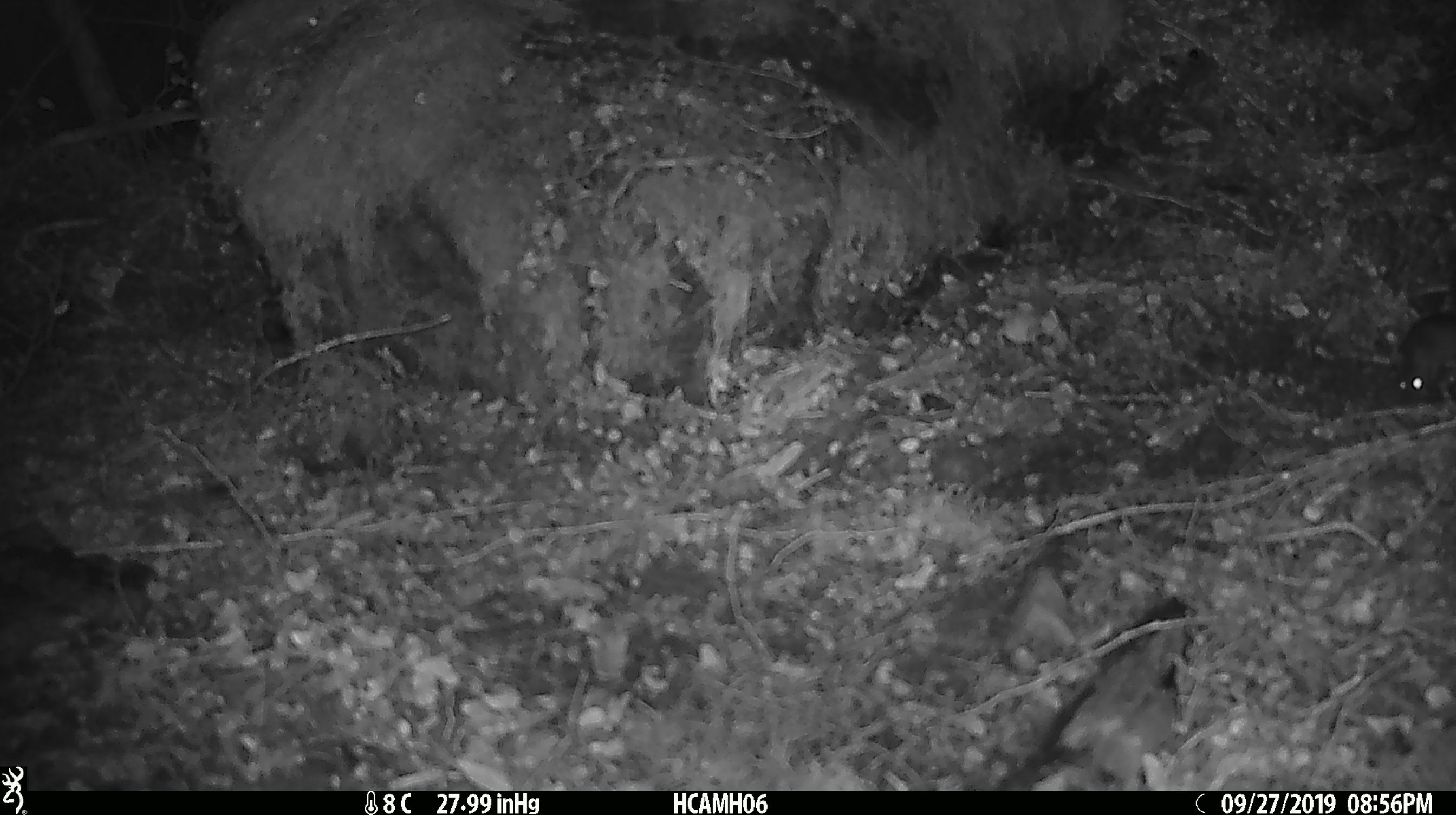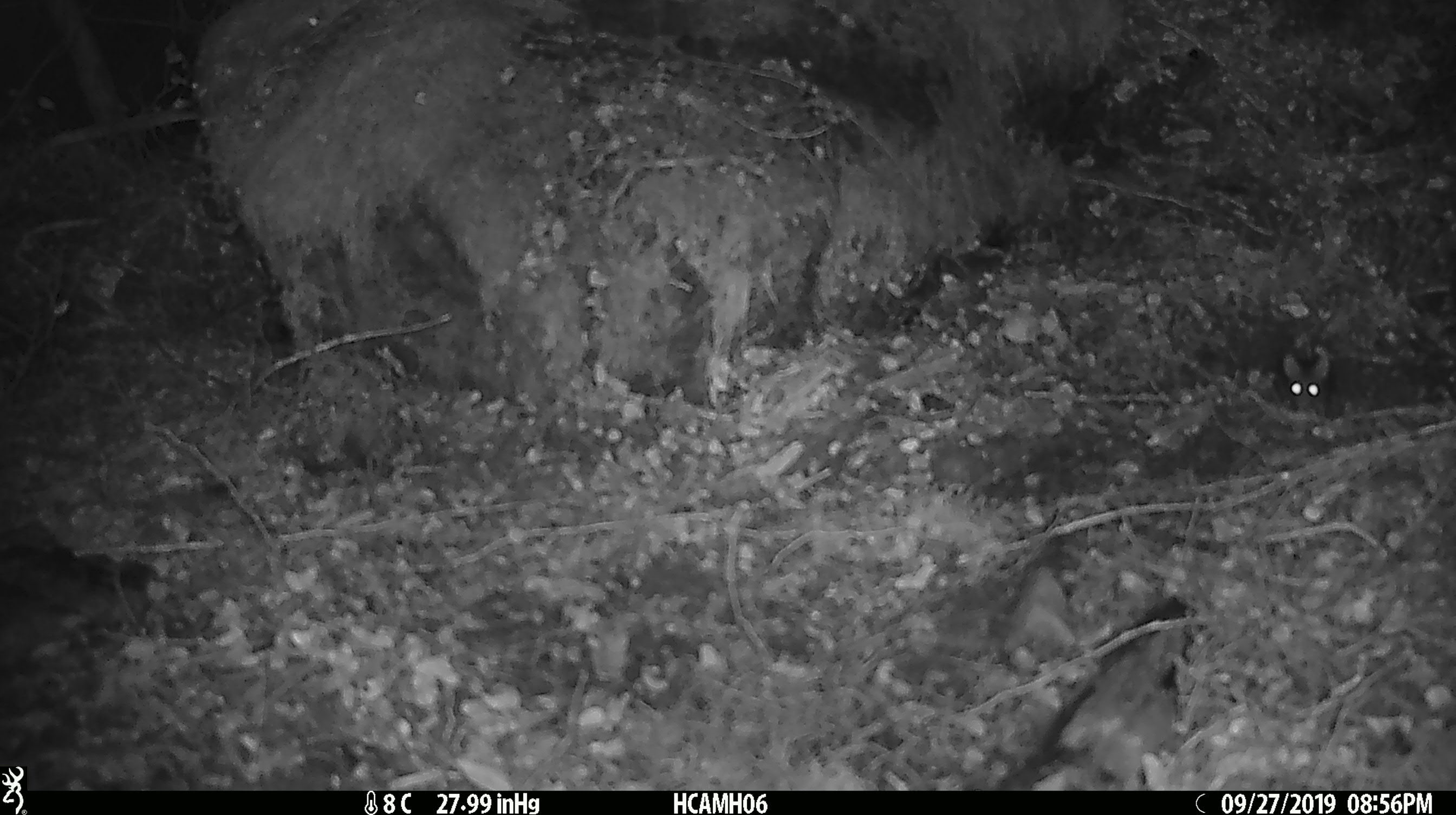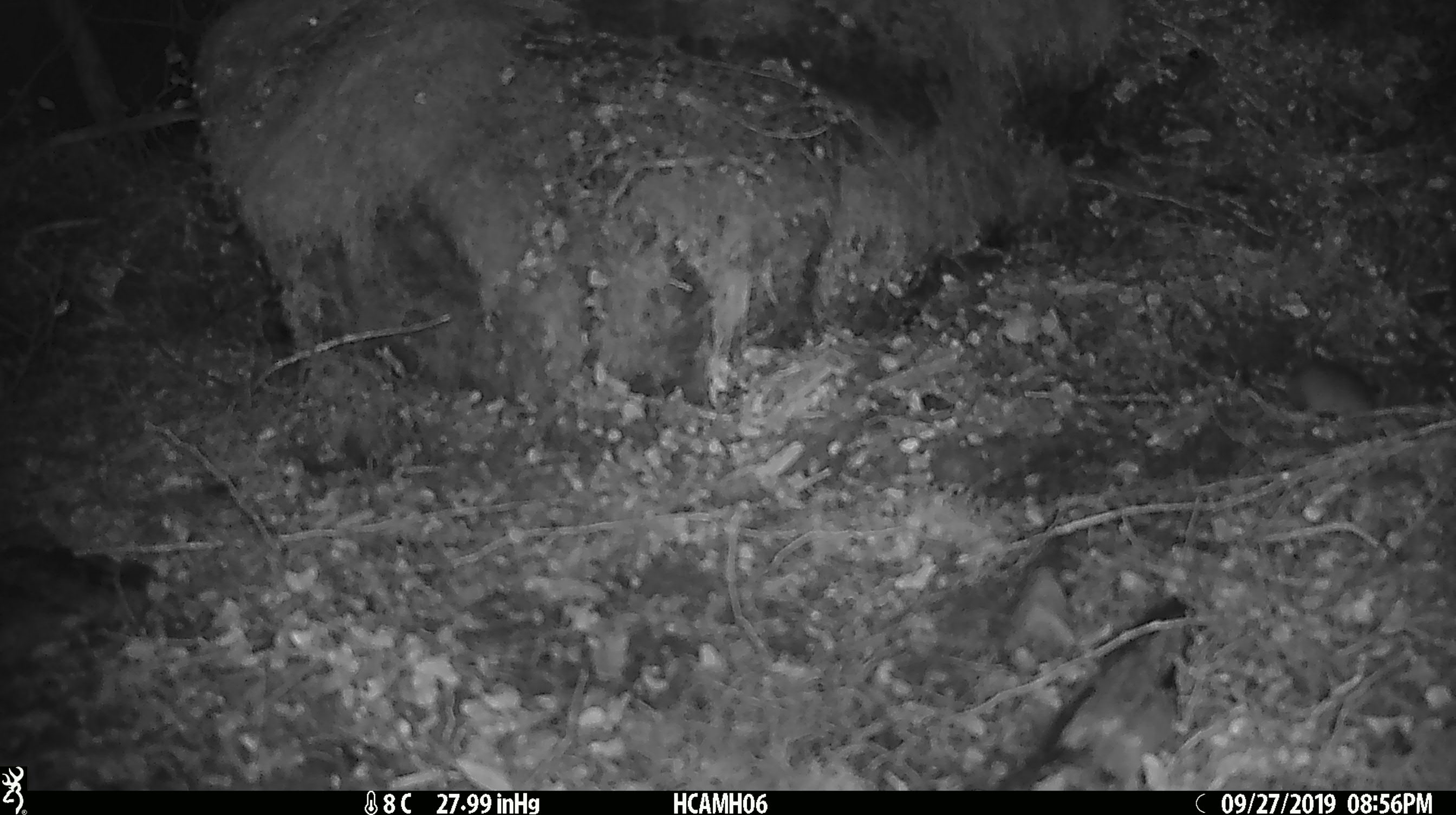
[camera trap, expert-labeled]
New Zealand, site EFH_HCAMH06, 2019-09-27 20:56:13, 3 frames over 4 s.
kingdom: Animalia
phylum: Chordata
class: Mammalia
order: Rodentia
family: Muridae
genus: Mus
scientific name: Mus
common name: mouse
Mouse (Mus).